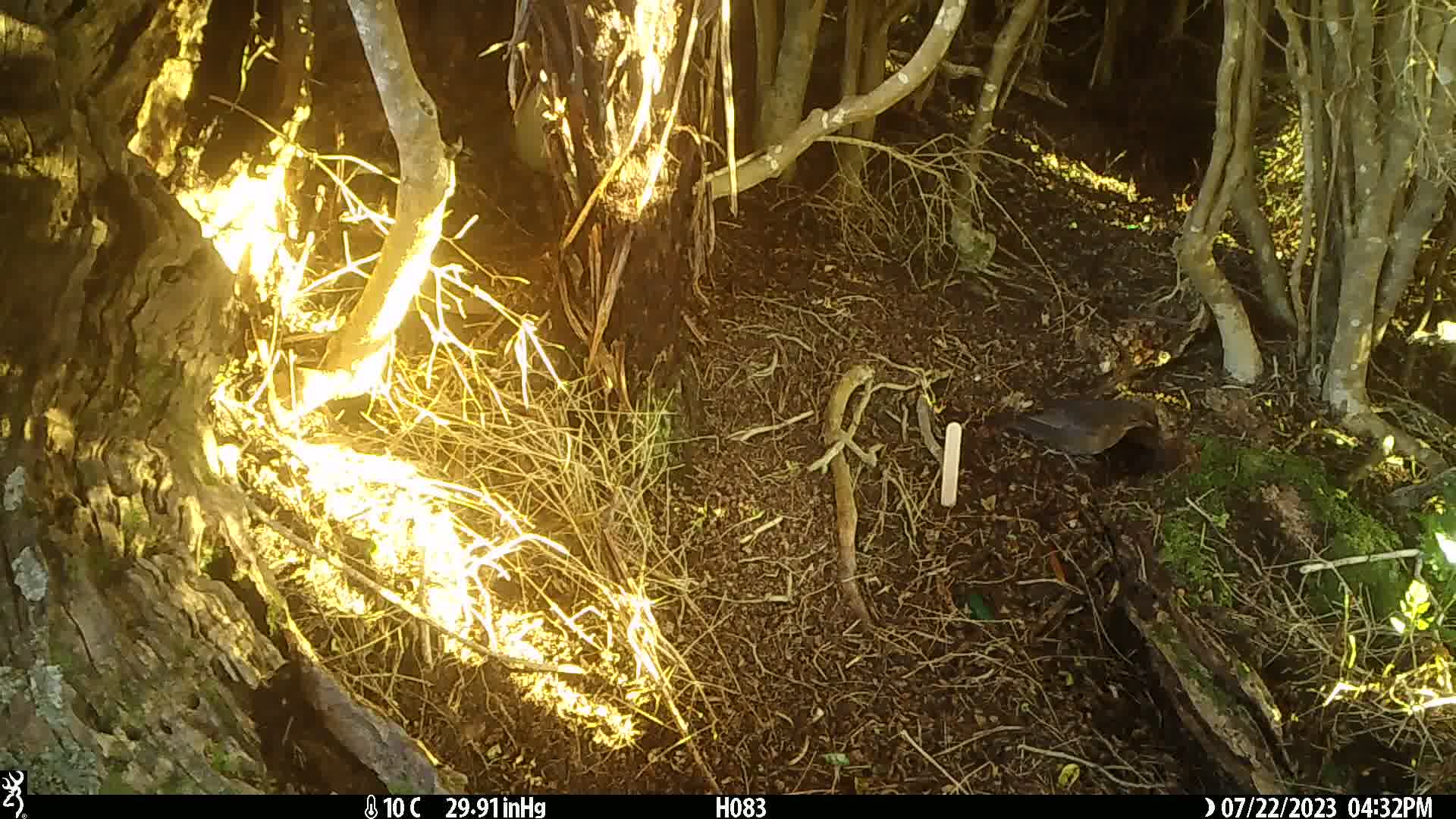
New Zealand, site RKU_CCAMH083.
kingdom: Animalia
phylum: Chordata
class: Aves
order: Passeriformes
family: Turdidae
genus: Turdus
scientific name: Turdus merula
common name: eurasian blackbird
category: blackbird